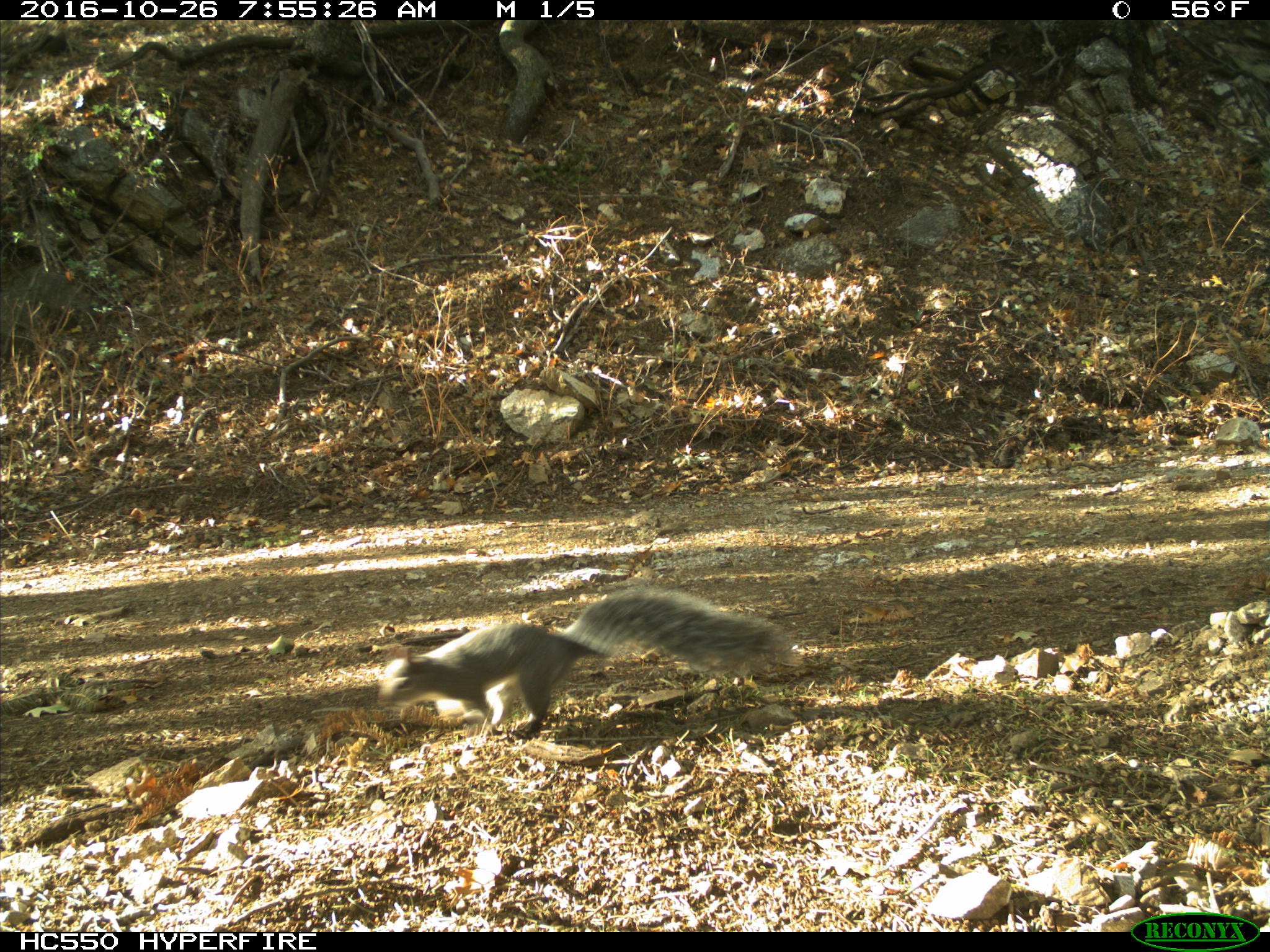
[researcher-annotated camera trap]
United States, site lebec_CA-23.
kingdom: Animalia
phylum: Chordata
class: Mammalia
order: Rodentia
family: Sciuridae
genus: Sciurus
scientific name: Sciurus carolinensis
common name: eastern gray squirrel